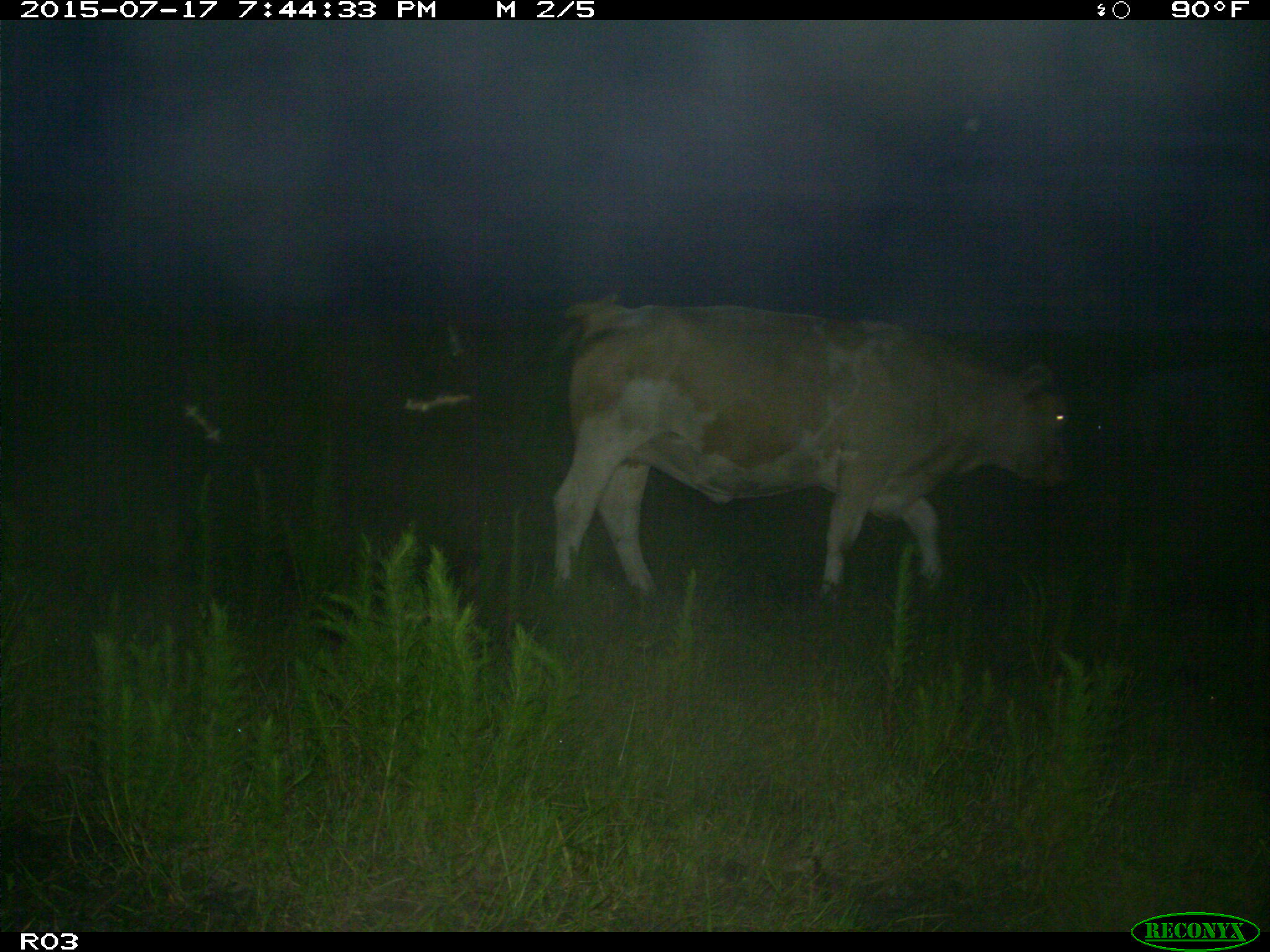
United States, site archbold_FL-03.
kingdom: Animalia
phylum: Chordata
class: Mammalia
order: Artiodactyla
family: Bovidae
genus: Bos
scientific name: Bos taurus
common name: domestic cow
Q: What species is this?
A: Bos taurus (domestic cow).